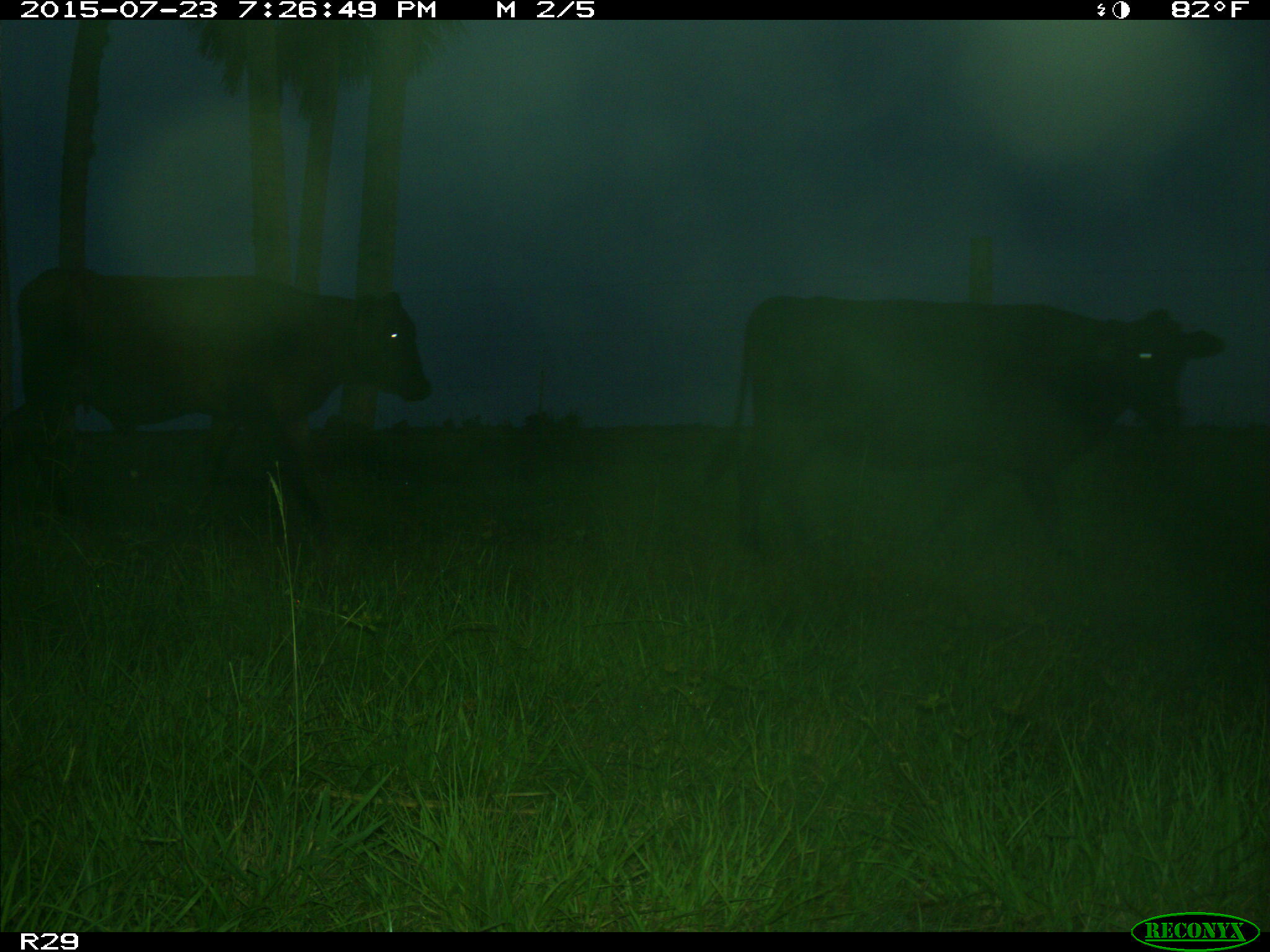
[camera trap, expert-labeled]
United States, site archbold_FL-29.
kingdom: Animalia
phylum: Chordata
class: Mammalia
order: Artiodactyla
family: Bovidae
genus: Bos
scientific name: Bos taurus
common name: domestic cow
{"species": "Bos taurus (domestic cow)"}